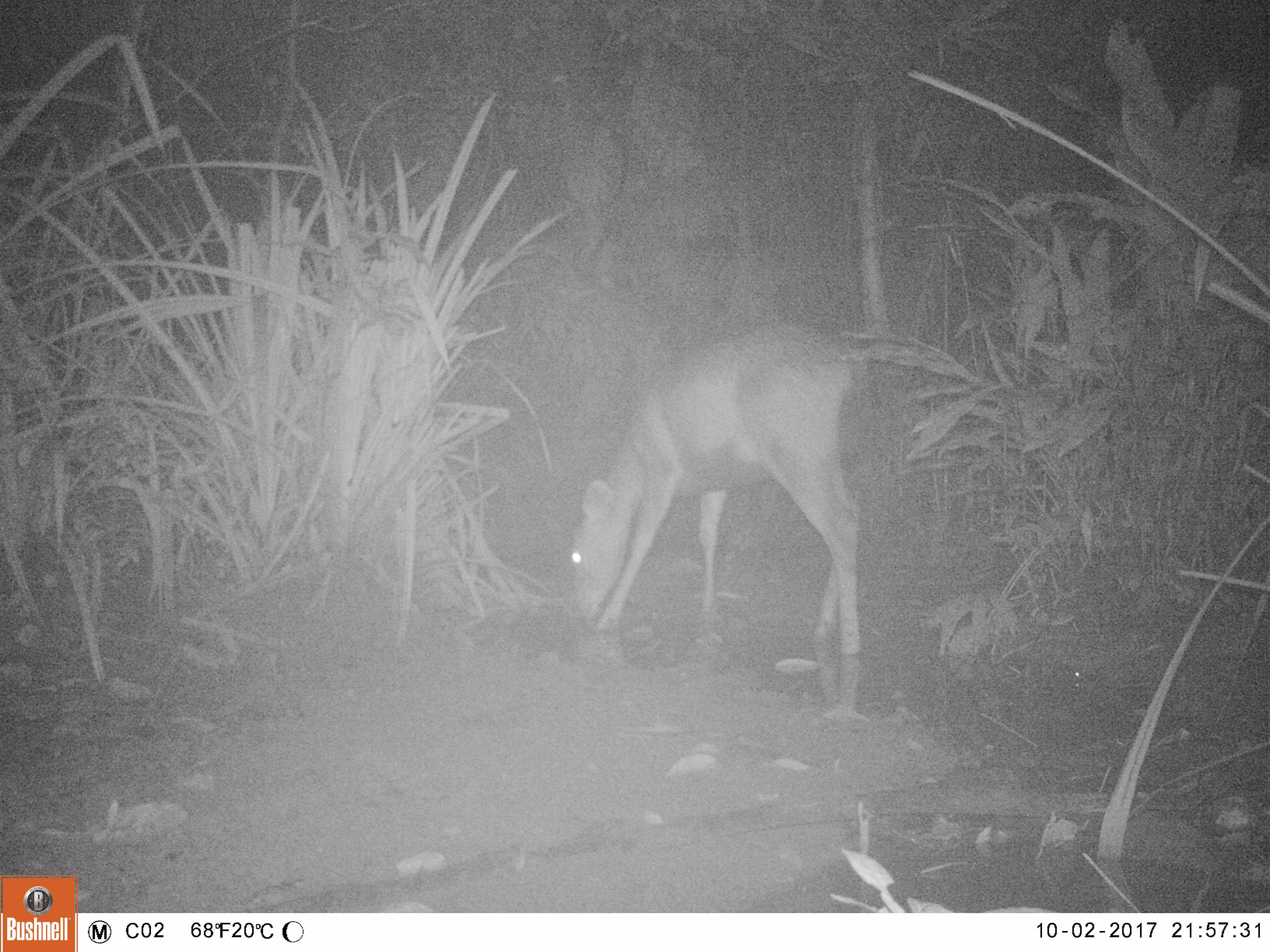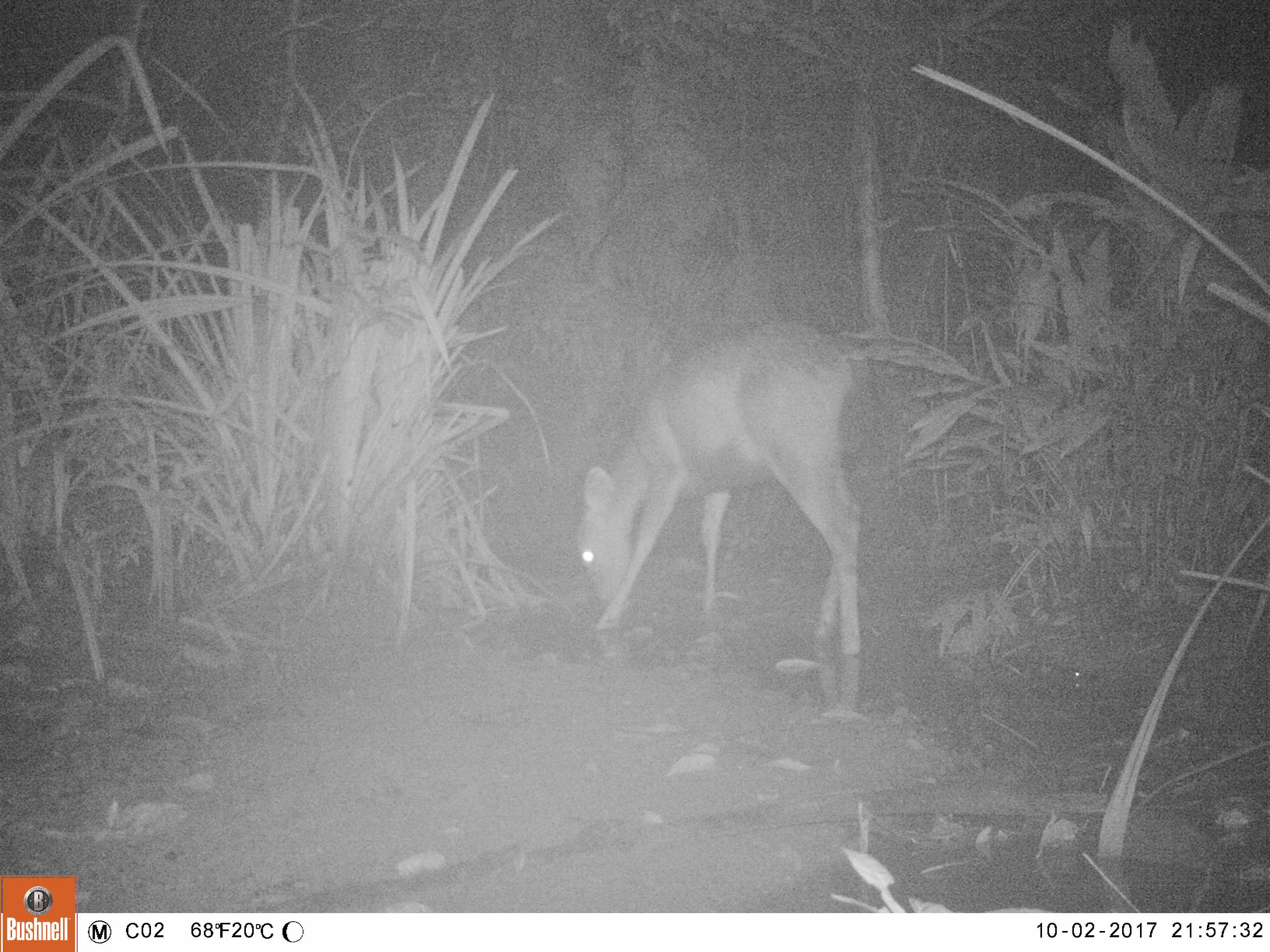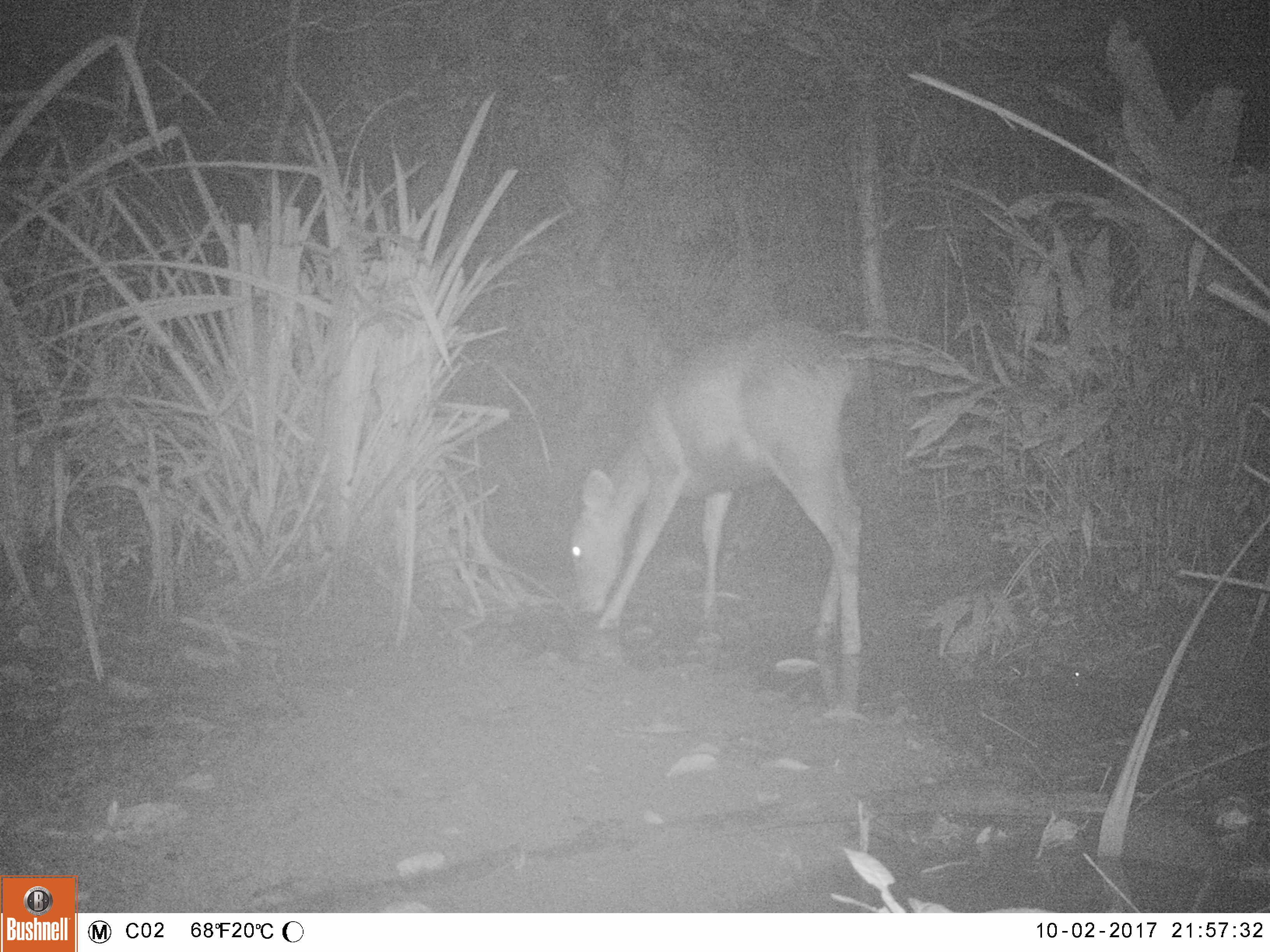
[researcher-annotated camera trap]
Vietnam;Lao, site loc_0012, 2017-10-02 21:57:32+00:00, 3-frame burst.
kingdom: Animalia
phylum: Chordata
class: Mammalia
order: Artiodactyla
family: Cervidae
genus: Rusa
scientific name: Rusa unicolor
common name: sambar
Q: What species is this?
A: Sambar (Rusa unicolor).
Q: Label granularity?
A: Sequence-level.